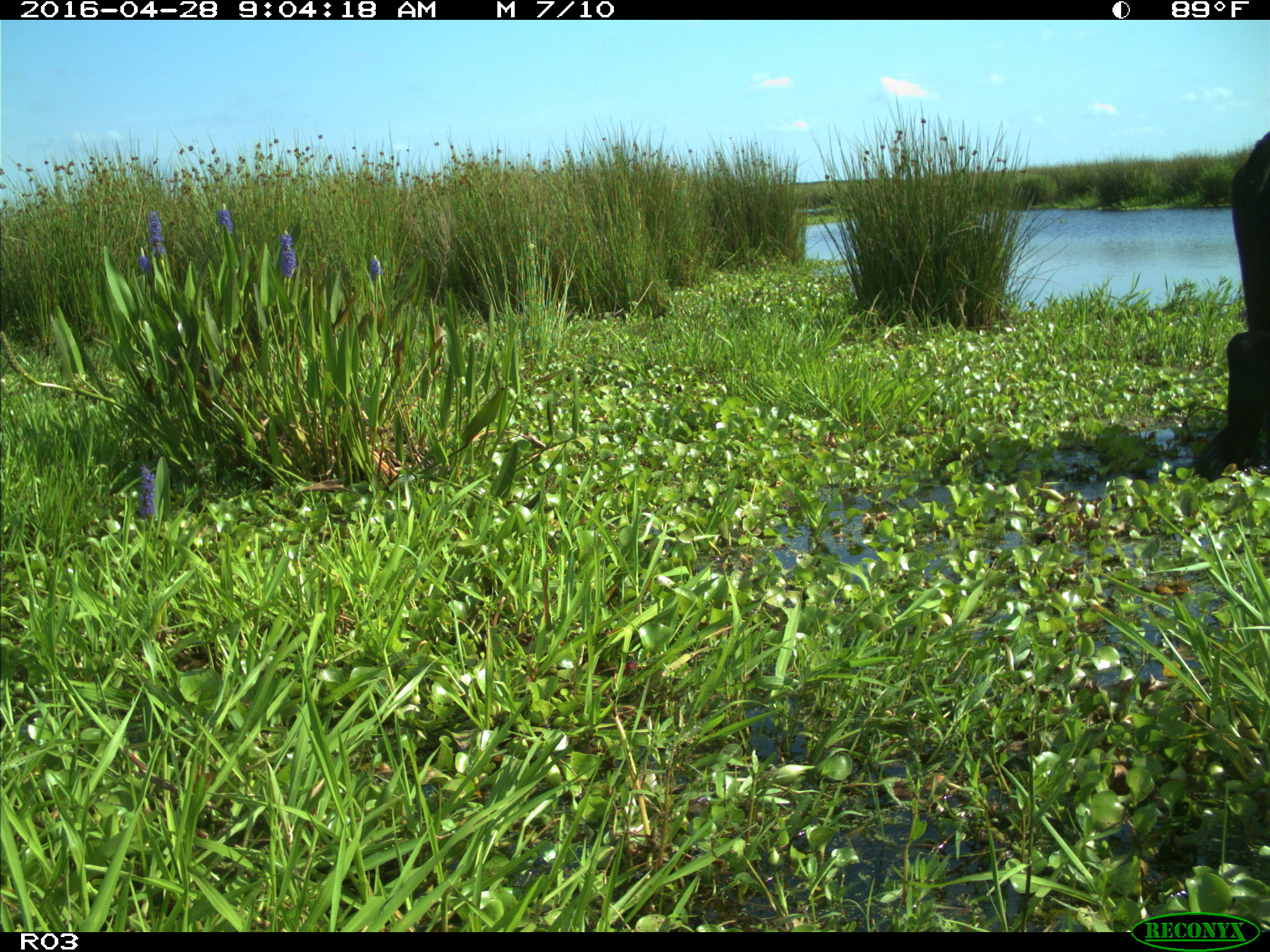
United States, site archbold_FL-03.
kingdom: Animalia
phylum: Chordata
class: Mammalia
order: Artiodactyla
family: Bovidae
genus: Bos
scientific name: Bos taurus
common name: domestic cow